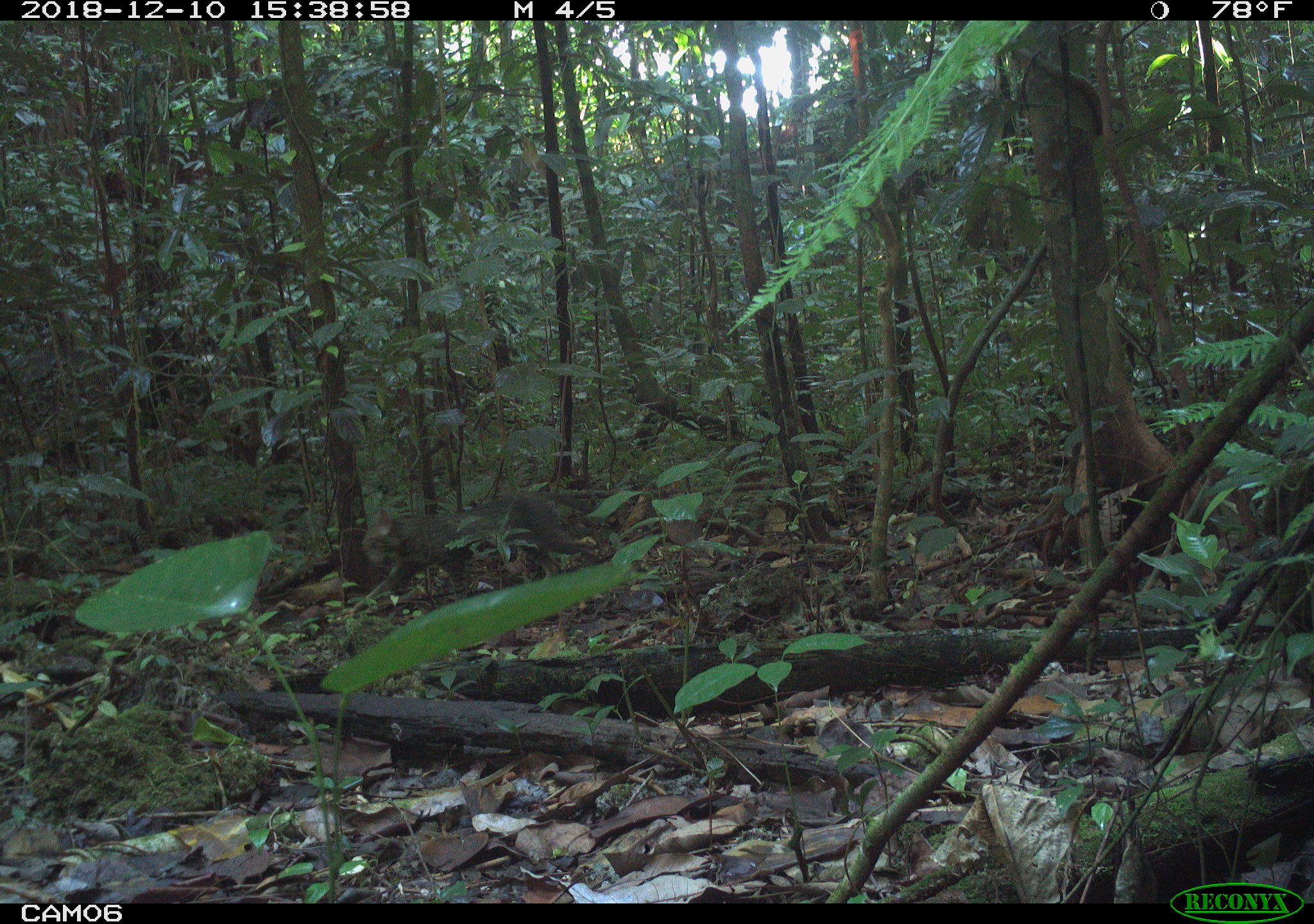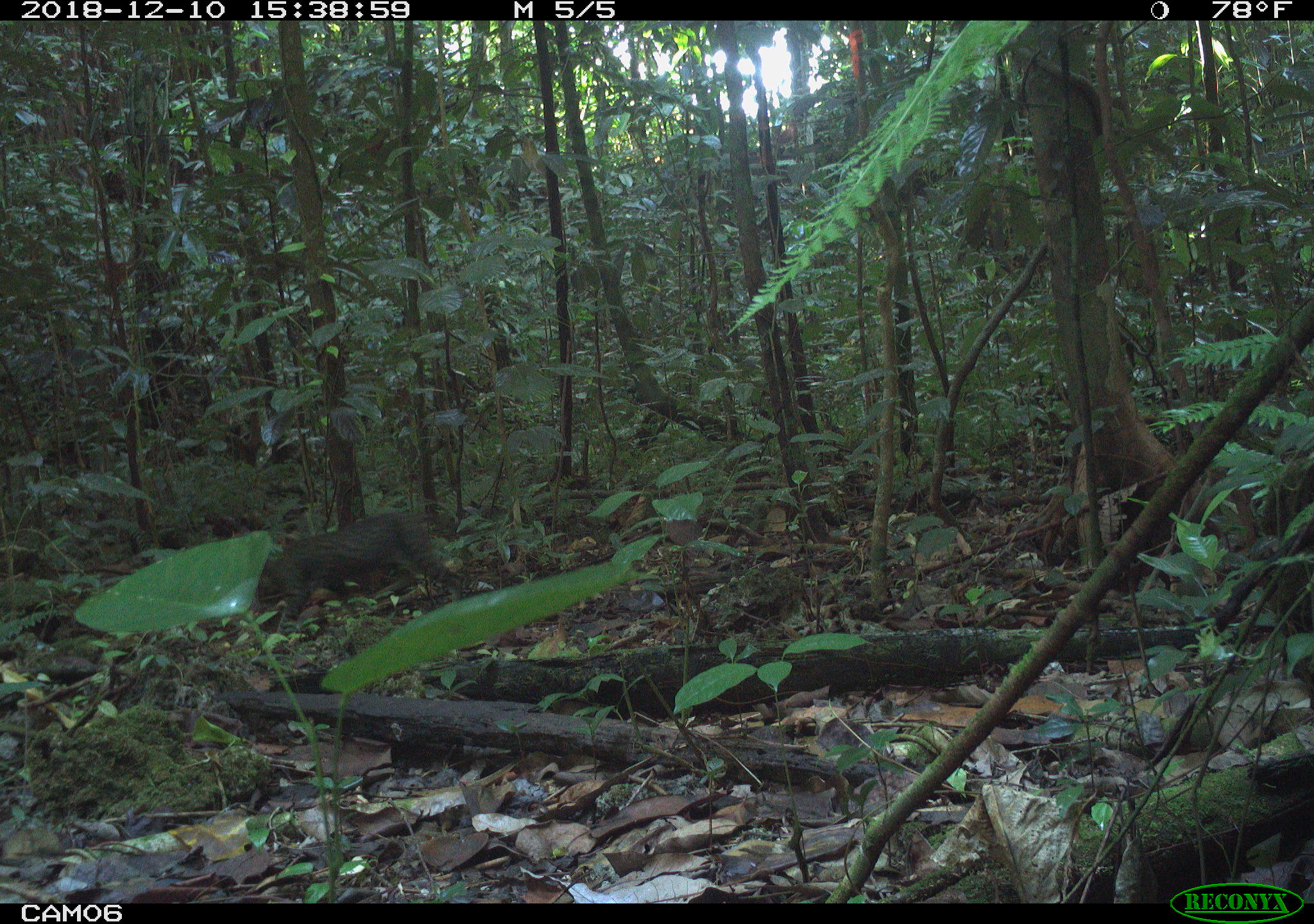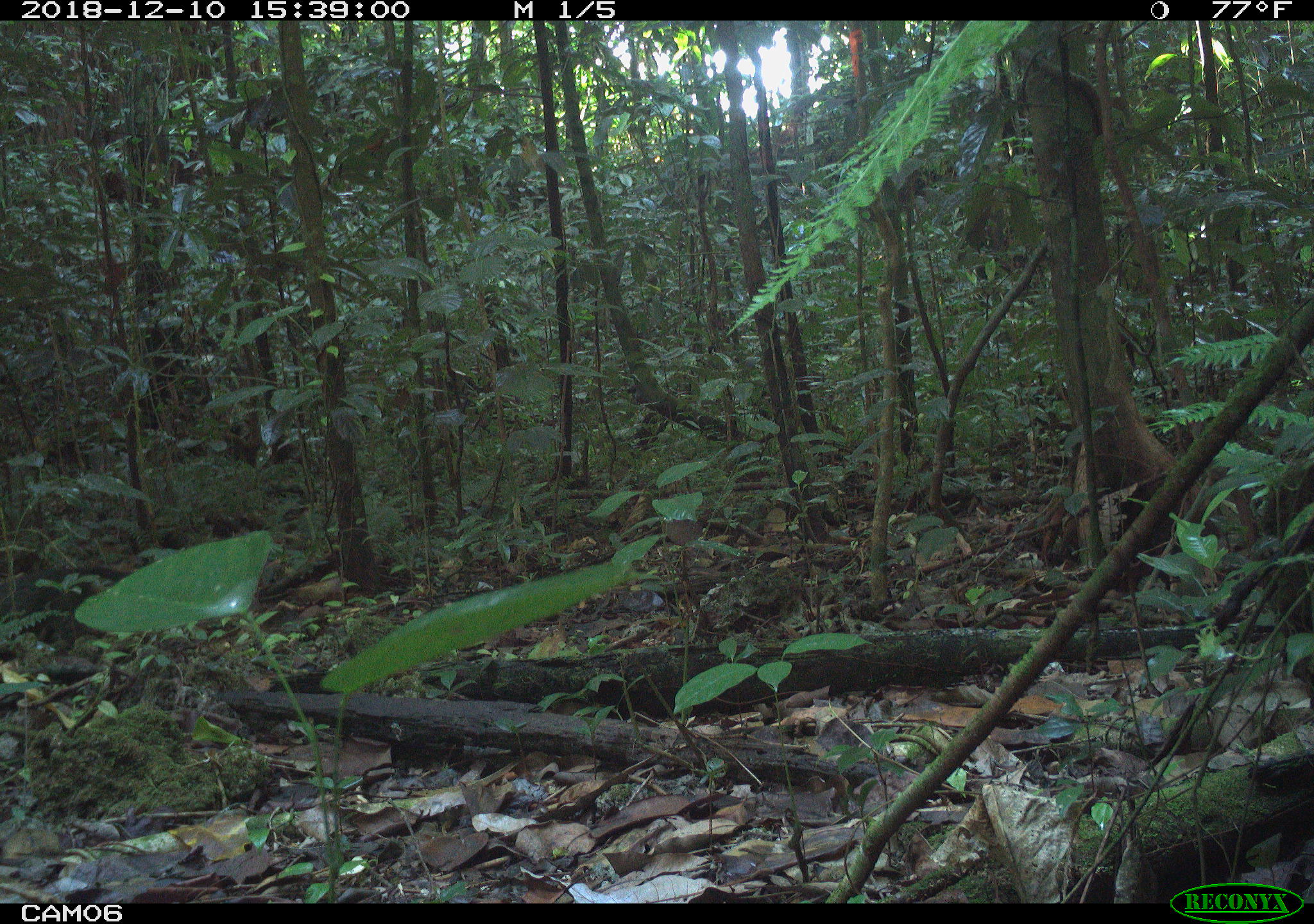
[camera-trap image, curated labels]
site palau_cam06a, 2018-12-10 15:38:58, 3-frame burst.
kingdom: Animalia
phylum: Chordata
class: Mammalia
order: Carnivora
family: Felidae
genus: Felis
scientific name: Felis catus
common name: cat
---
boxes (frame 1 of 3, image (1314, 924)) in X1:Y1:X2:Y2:
cat: 353:490:586:613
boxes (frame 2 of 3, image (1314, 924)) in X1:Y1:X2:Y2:
cat: 260:509:454:620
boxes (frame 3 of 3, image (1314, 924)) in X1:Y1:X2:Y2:
unknown: 0:563:144:661